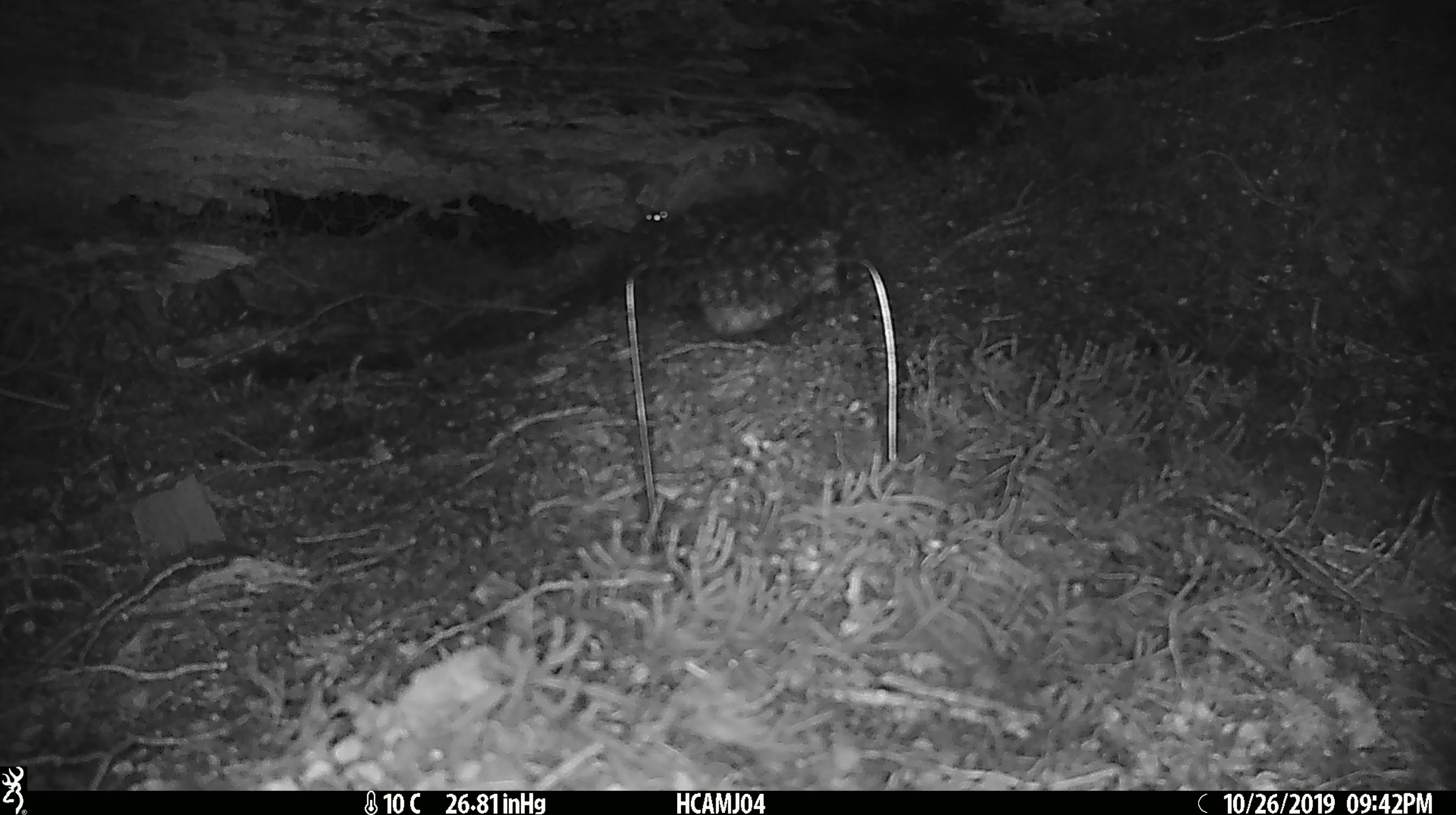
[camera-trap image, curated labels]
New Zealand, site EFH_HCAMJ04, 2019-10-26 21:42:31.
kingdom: Animalia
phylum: Chordata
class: Mammalia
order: Rodentia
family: Muridae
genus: Mus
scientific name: Mus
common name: mouse